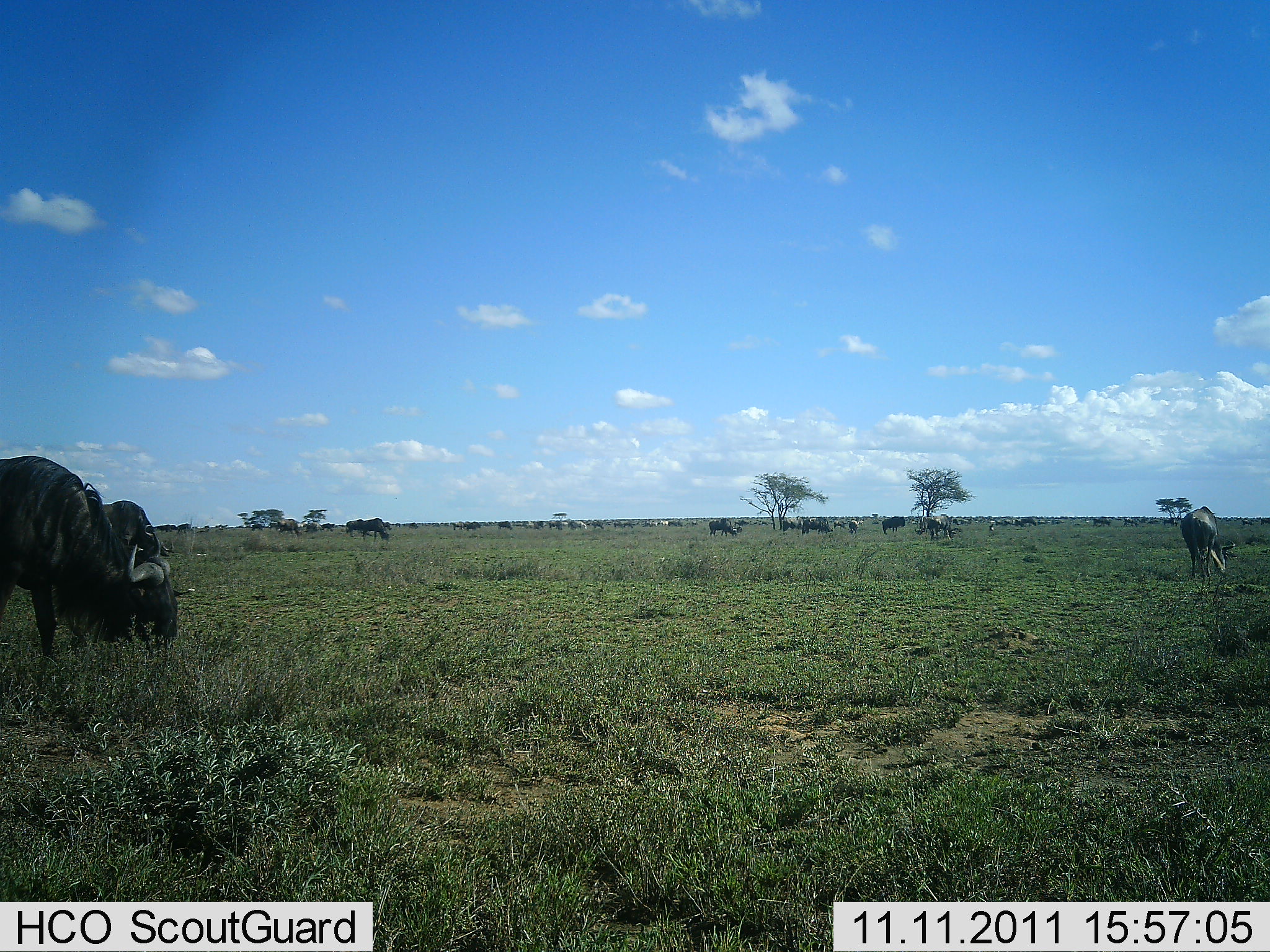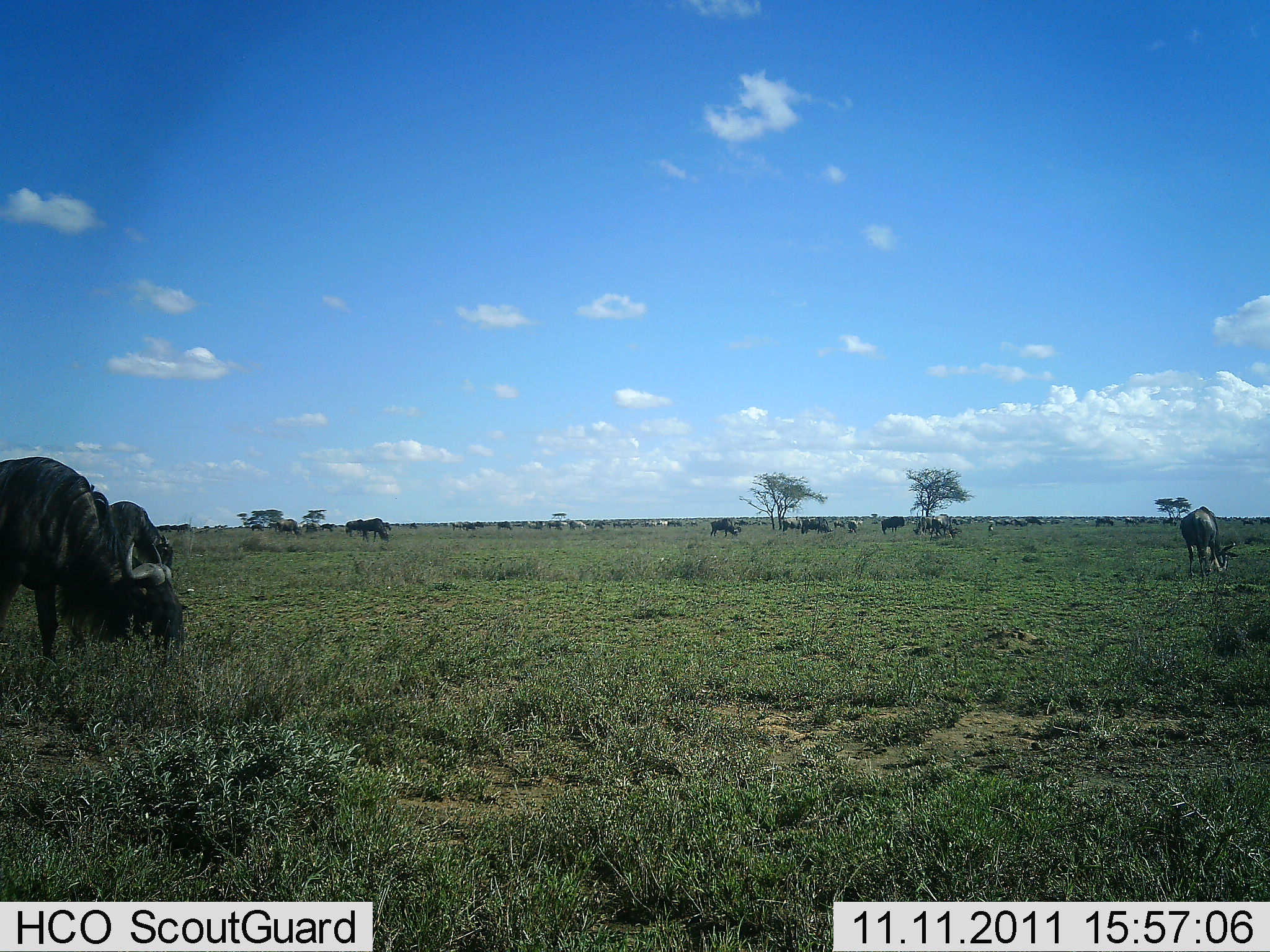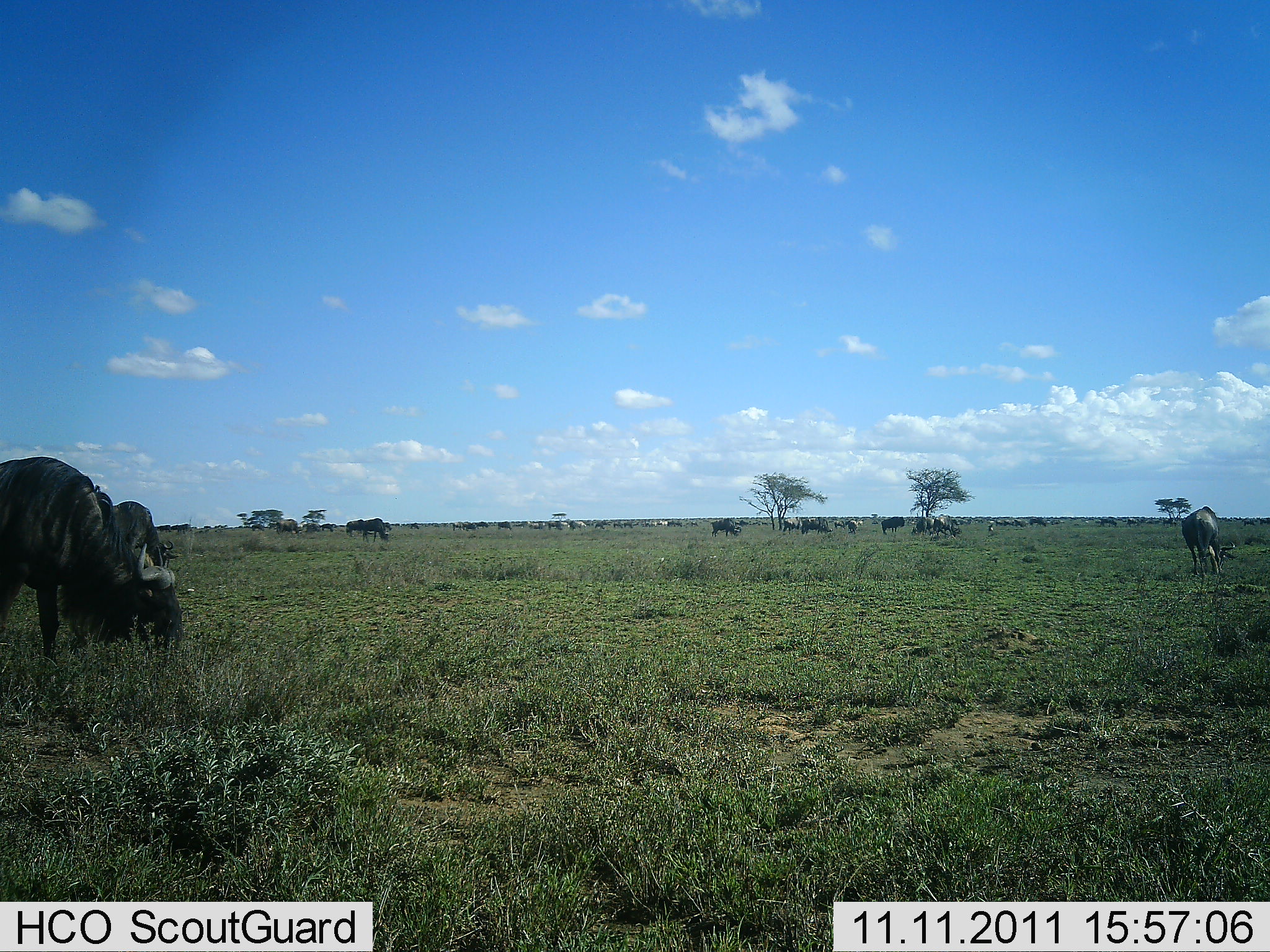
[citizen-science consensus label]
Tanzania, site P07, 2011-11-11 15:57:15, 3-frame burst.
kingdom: Animalia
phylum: Chordata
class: Mammalia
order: Artiodactyla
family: Bovidae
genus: Connochaetes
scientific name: Connochaetes taurinus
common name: blue wildebeest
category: wildebeest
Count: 11-50.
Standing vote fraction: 55%.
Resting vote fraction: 0%.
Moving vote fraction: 18%.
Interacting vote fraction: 0%.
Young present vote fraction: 0%.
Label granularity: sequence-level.